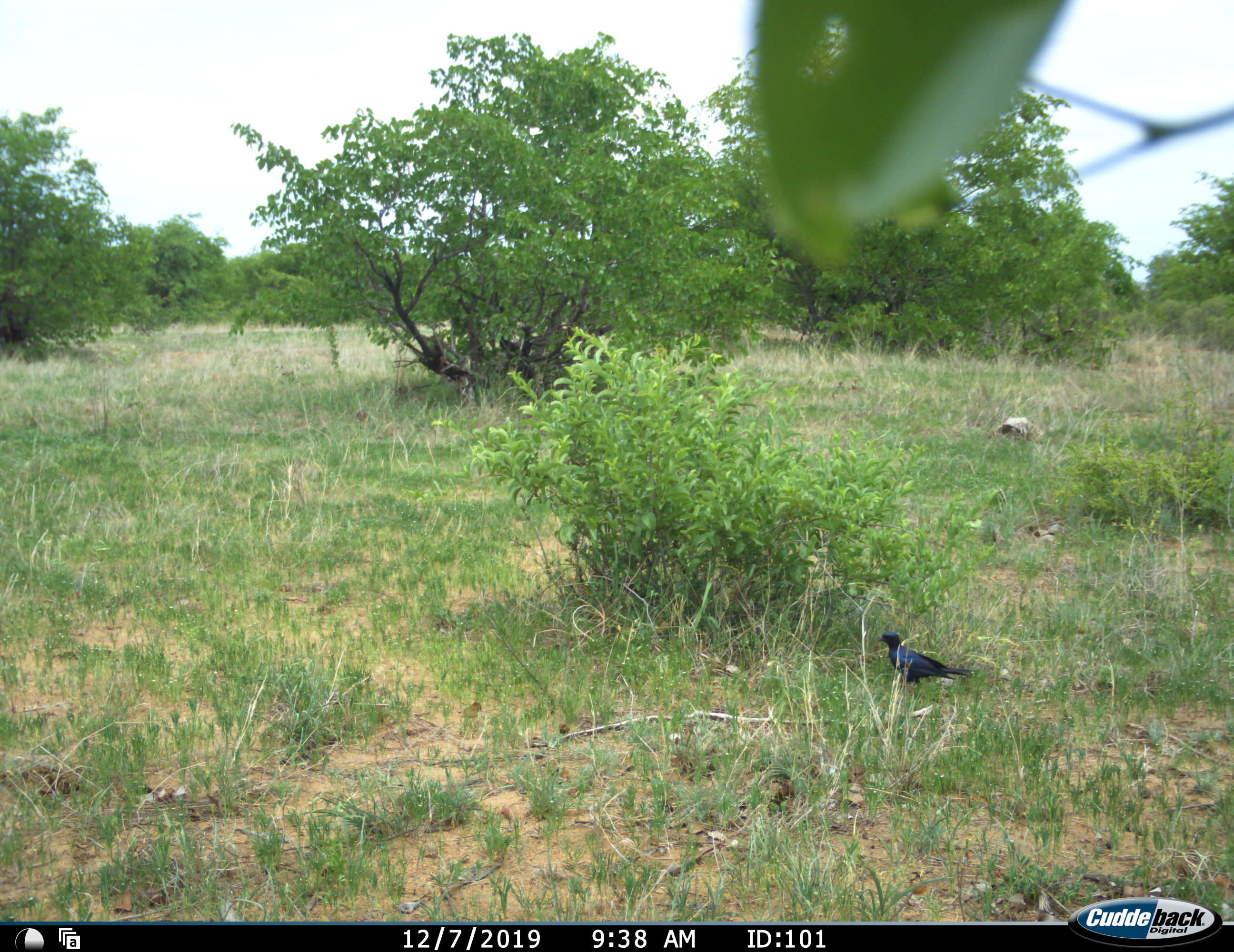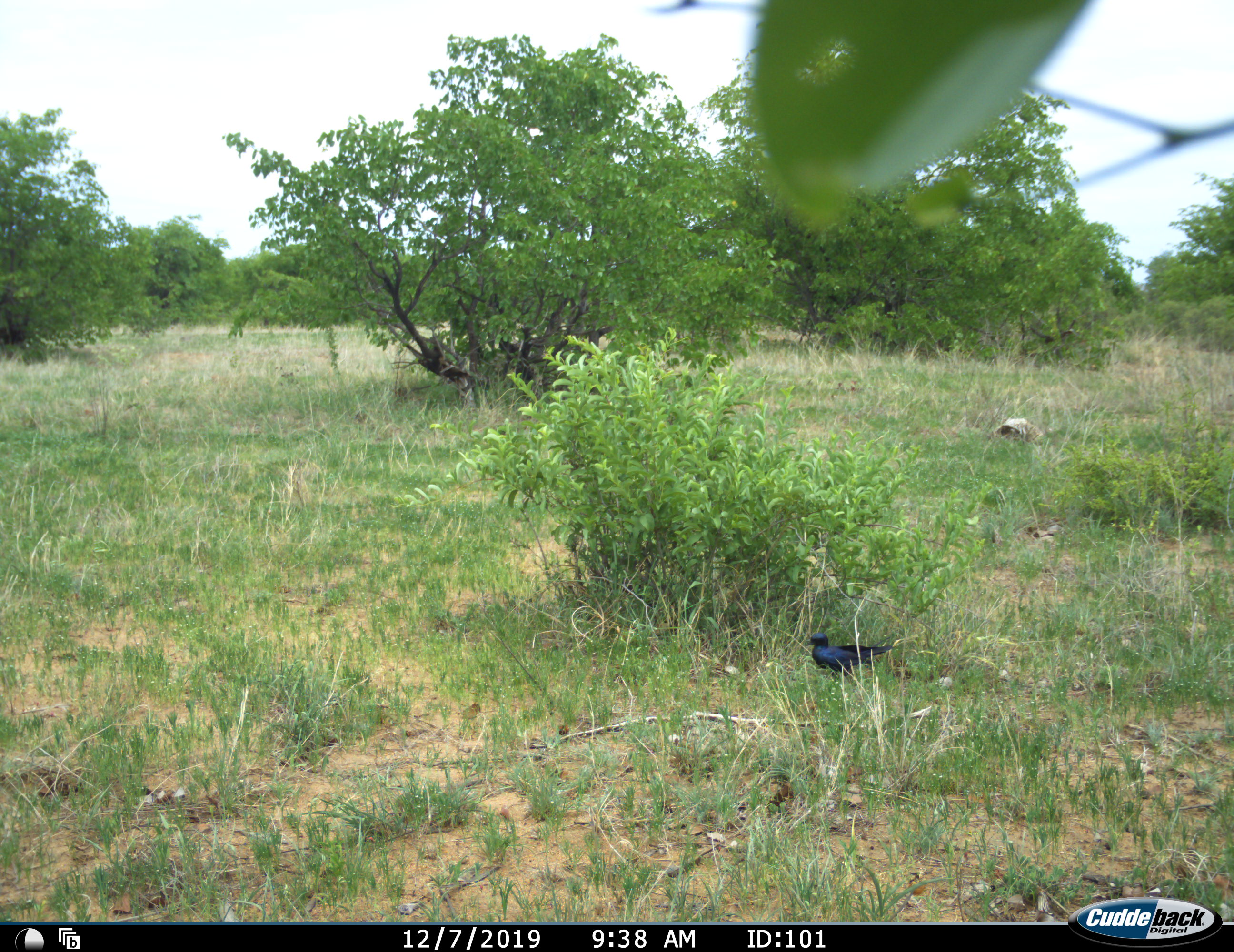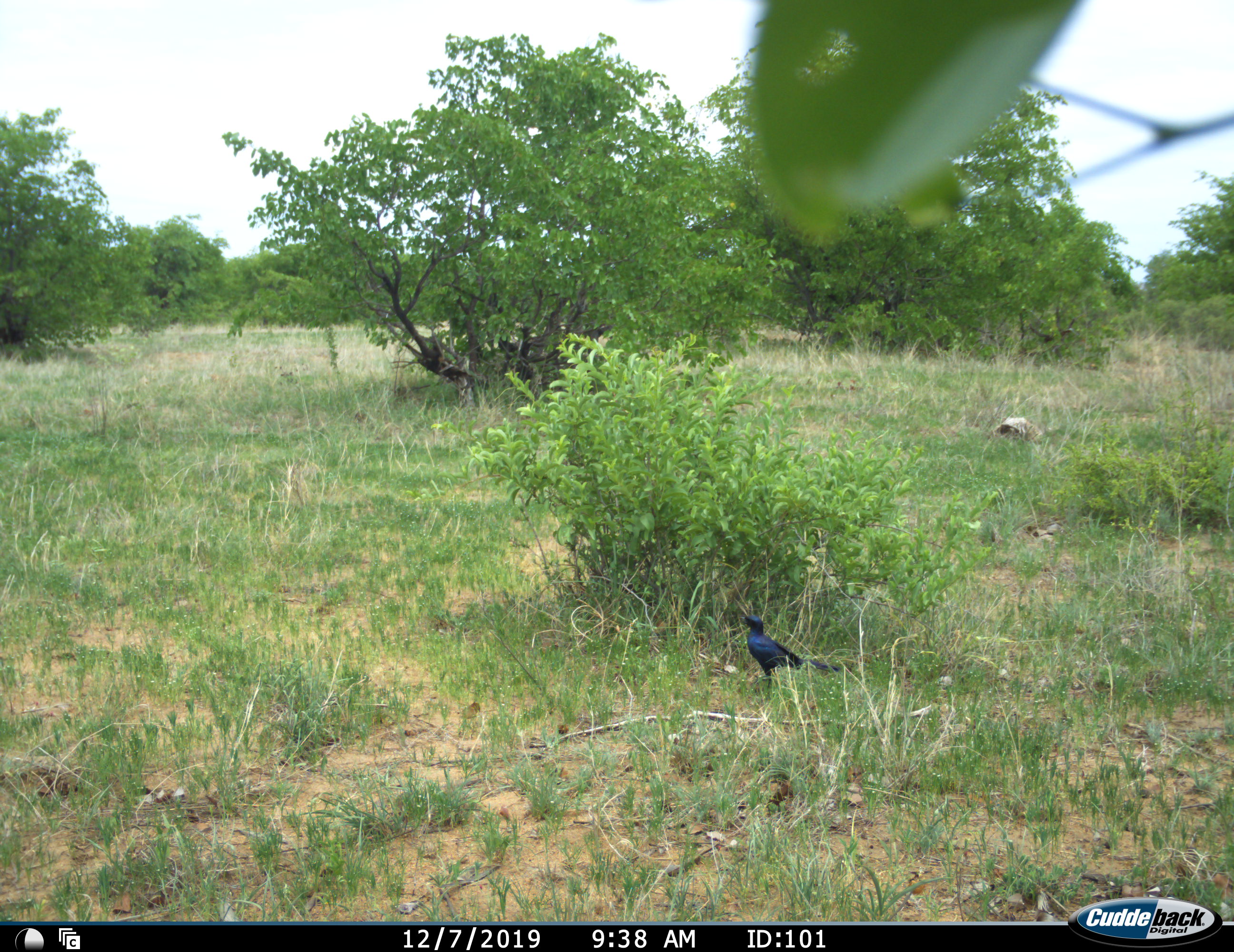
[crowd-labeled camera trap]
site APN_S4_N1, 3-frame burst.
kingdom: Animalia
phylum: Chordata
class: Aves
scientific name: Aves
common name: bird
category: birdother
Birdother (bird) (Aves), count 1. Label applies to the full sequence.